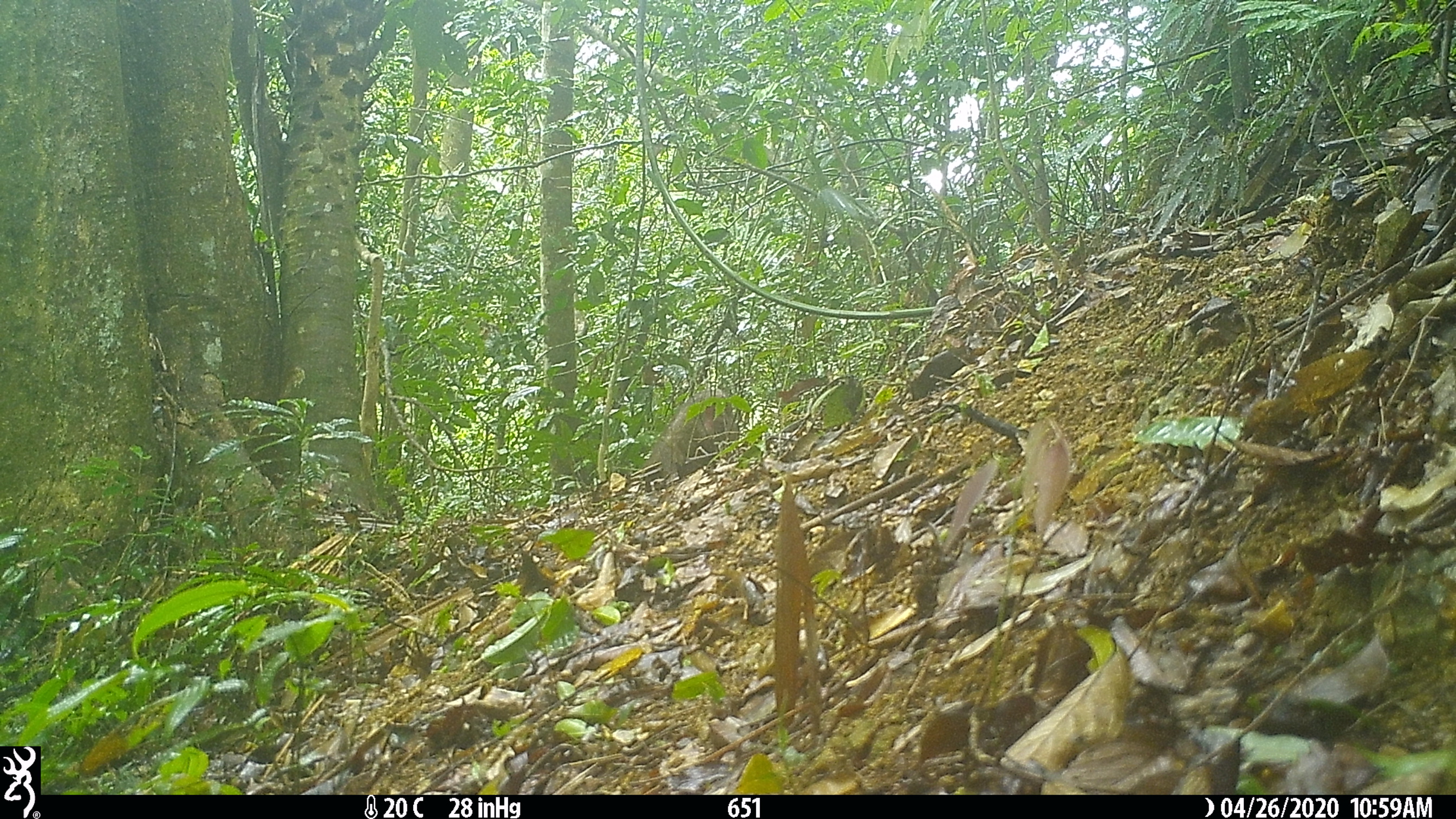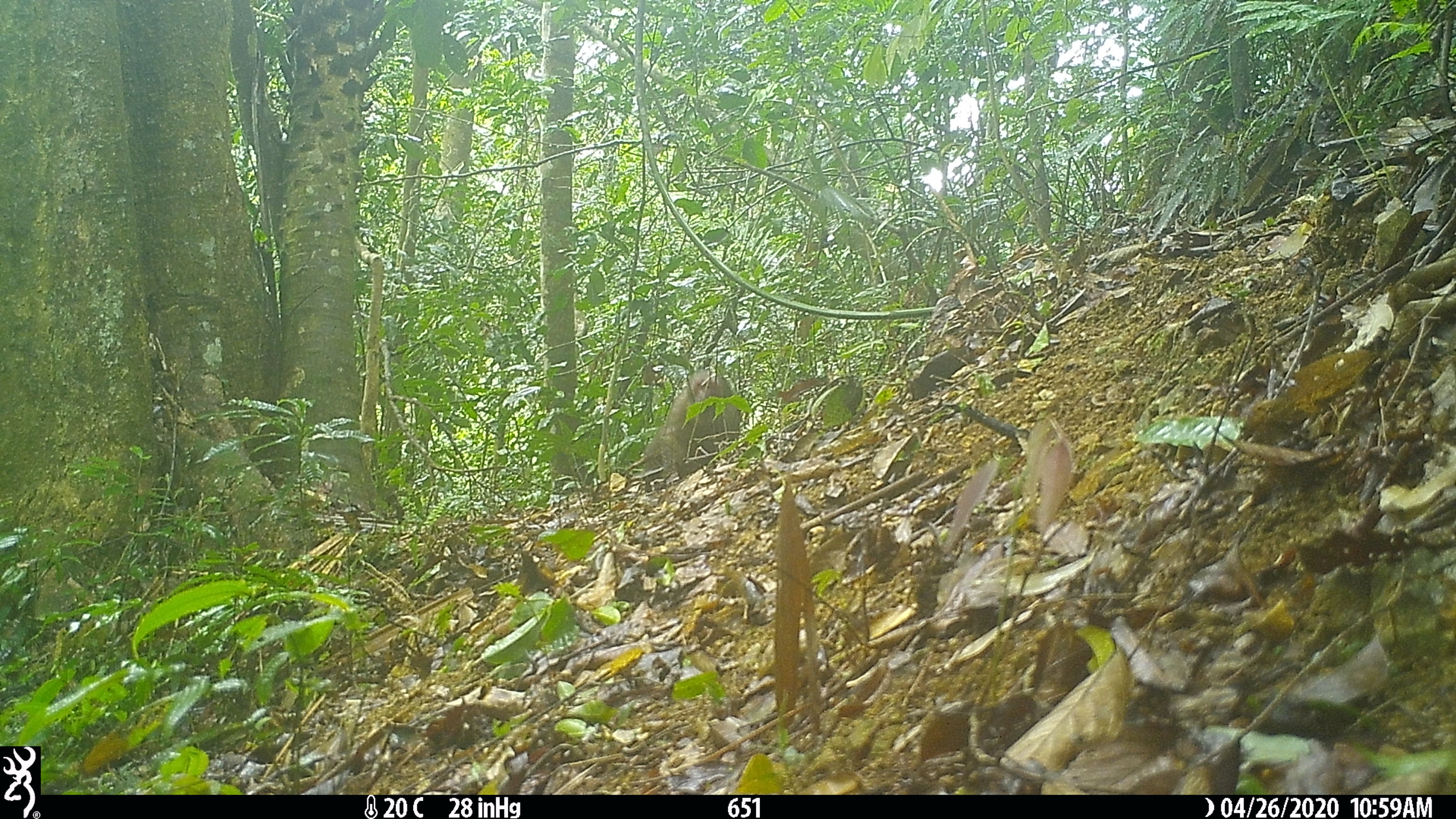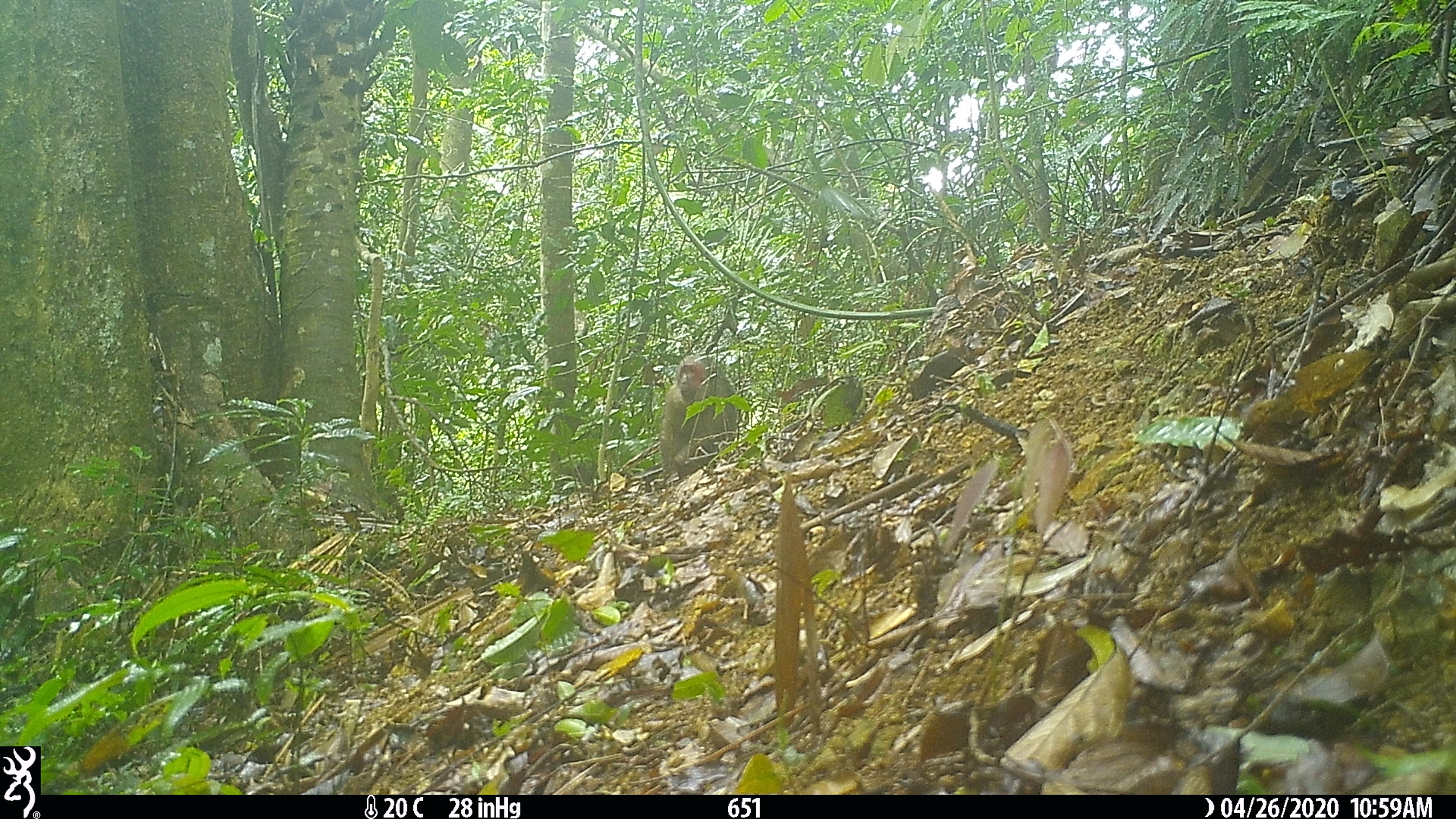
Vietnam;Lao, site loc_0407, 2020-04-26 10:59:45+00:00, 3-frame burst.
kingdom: Animalia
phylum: Chordata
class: Mammalia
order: Primates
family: Cercopithecidae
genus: Macaca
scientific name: Macaca arctoides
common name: stump-tailed macaque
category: stump tailed macaque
Stump tailed macaque (stump-tailed macaque) (Macaca arctoides). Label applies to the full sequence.